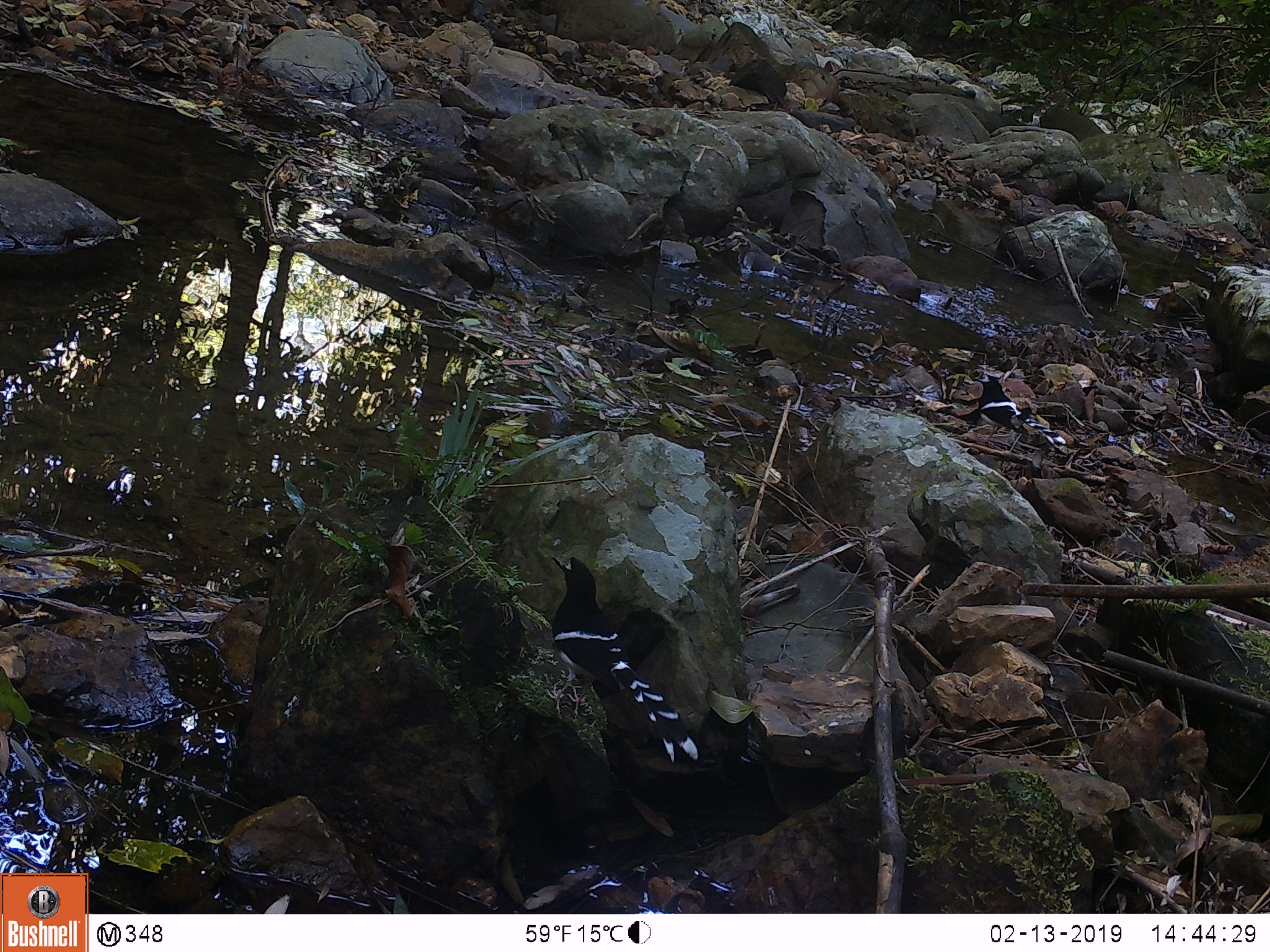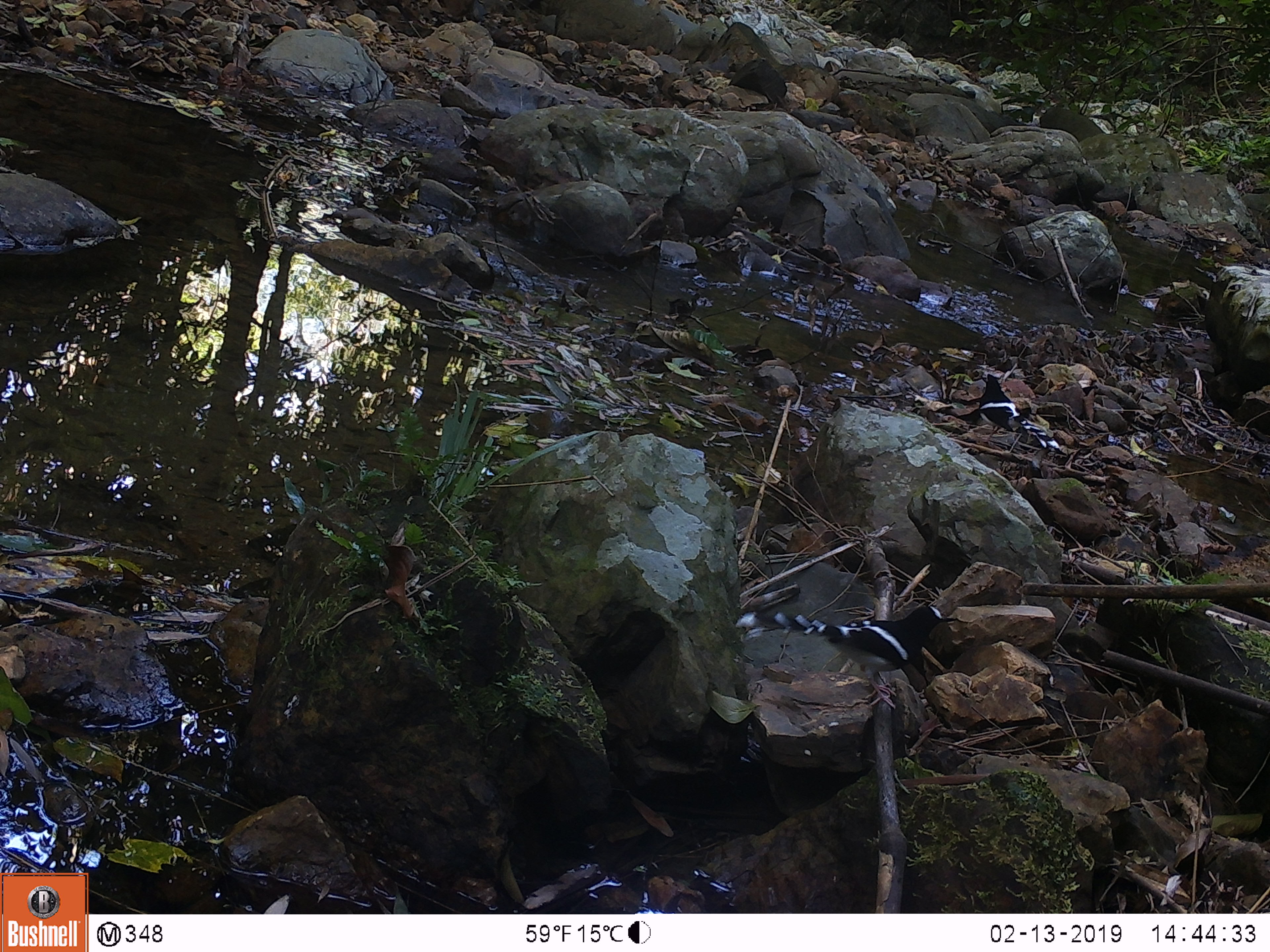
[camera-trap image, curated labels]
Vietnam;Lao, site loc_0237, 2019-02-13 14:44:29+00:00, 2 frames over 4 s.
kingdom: Animalia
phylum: Chordata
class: Aves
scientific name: Aves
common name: bird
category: unidentified bird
Unidentified bird (bird) (Aves). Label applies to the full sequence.